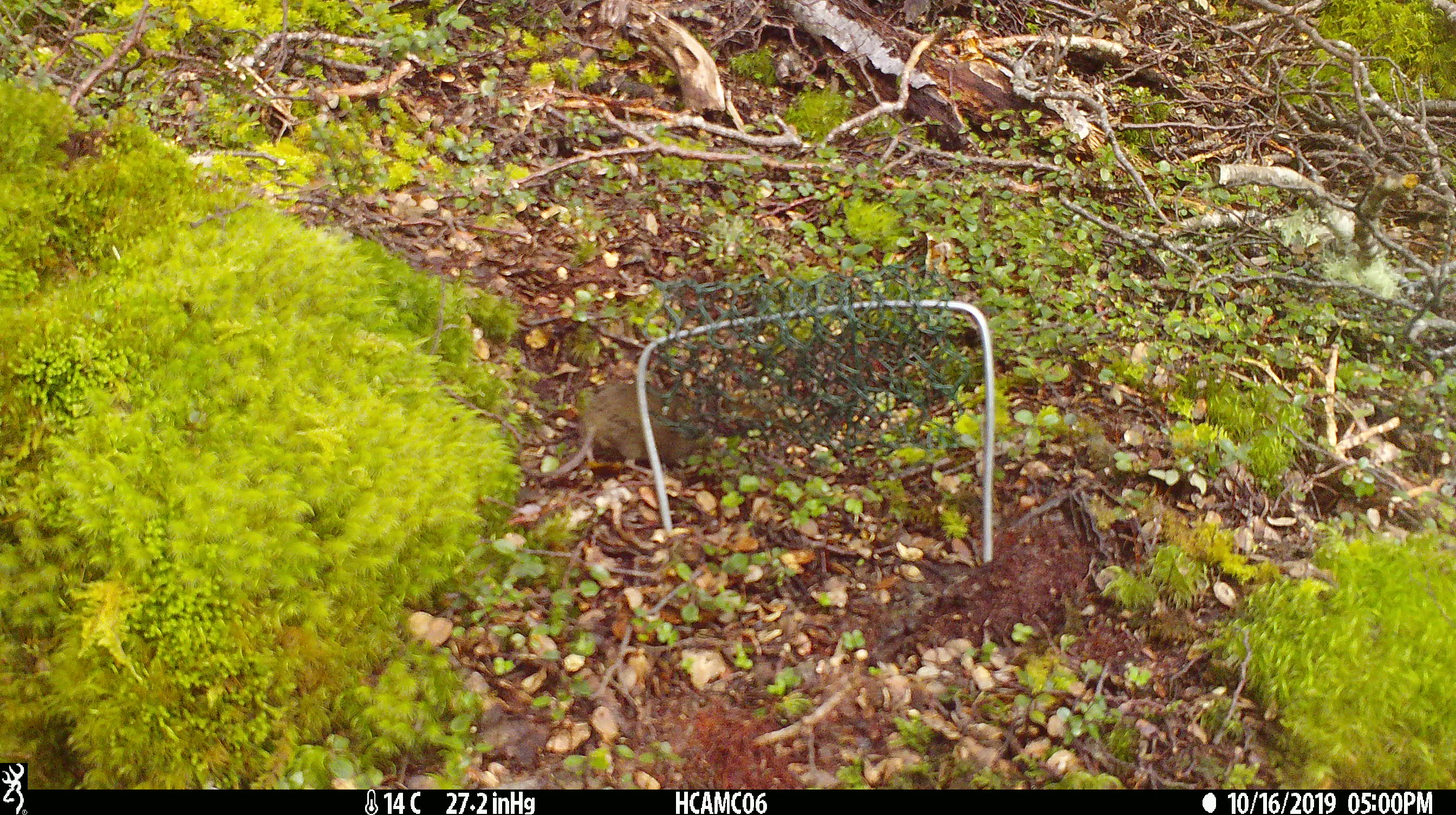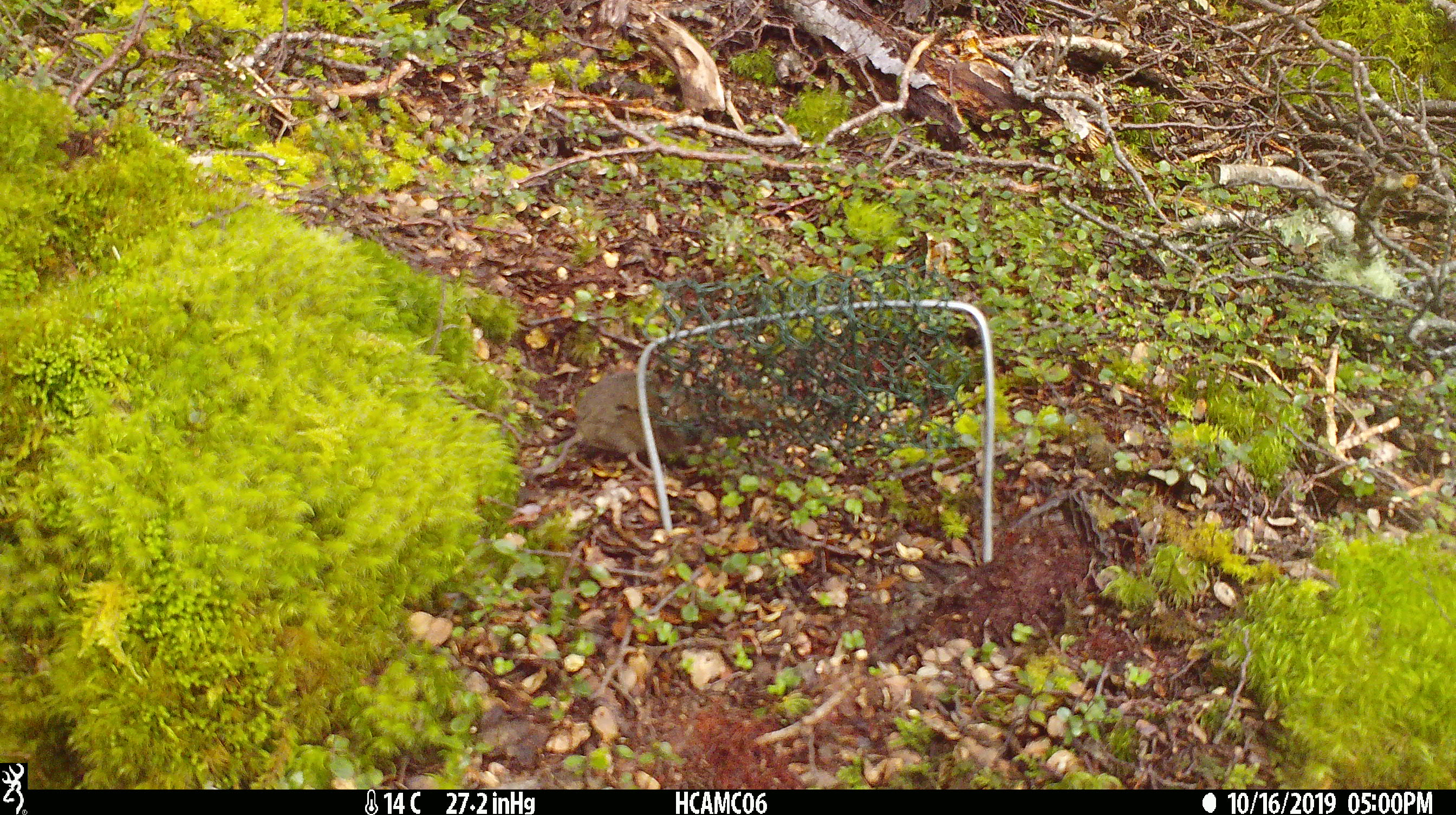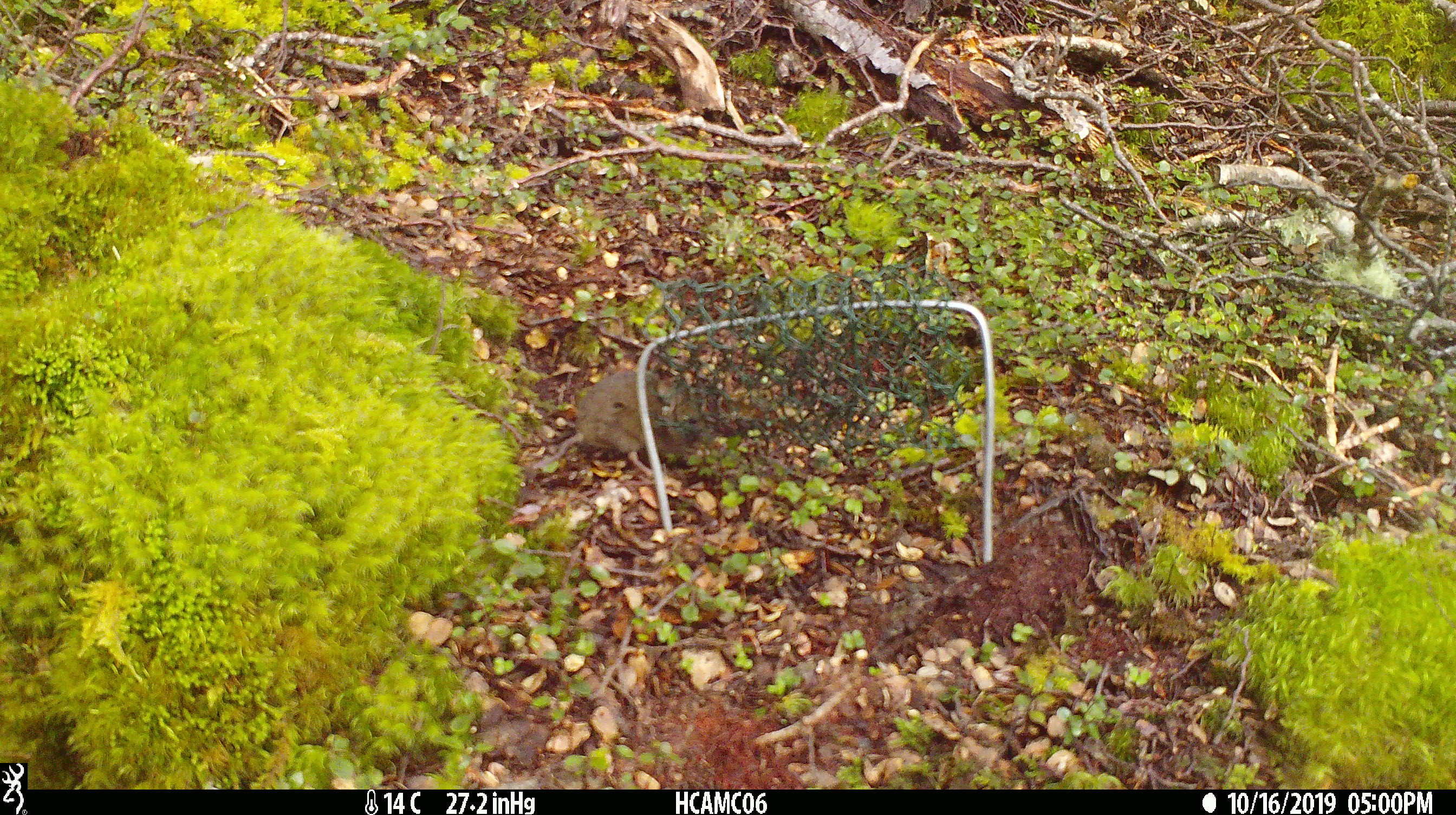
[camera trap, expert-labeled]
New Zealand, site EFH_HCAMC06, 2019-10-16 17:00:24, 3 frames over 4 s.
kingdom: Animalia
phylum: Chordata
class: Mammalia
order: Rodentia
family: Muridae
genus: Mus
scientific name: Mus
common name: mouse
Mouse (Mus).